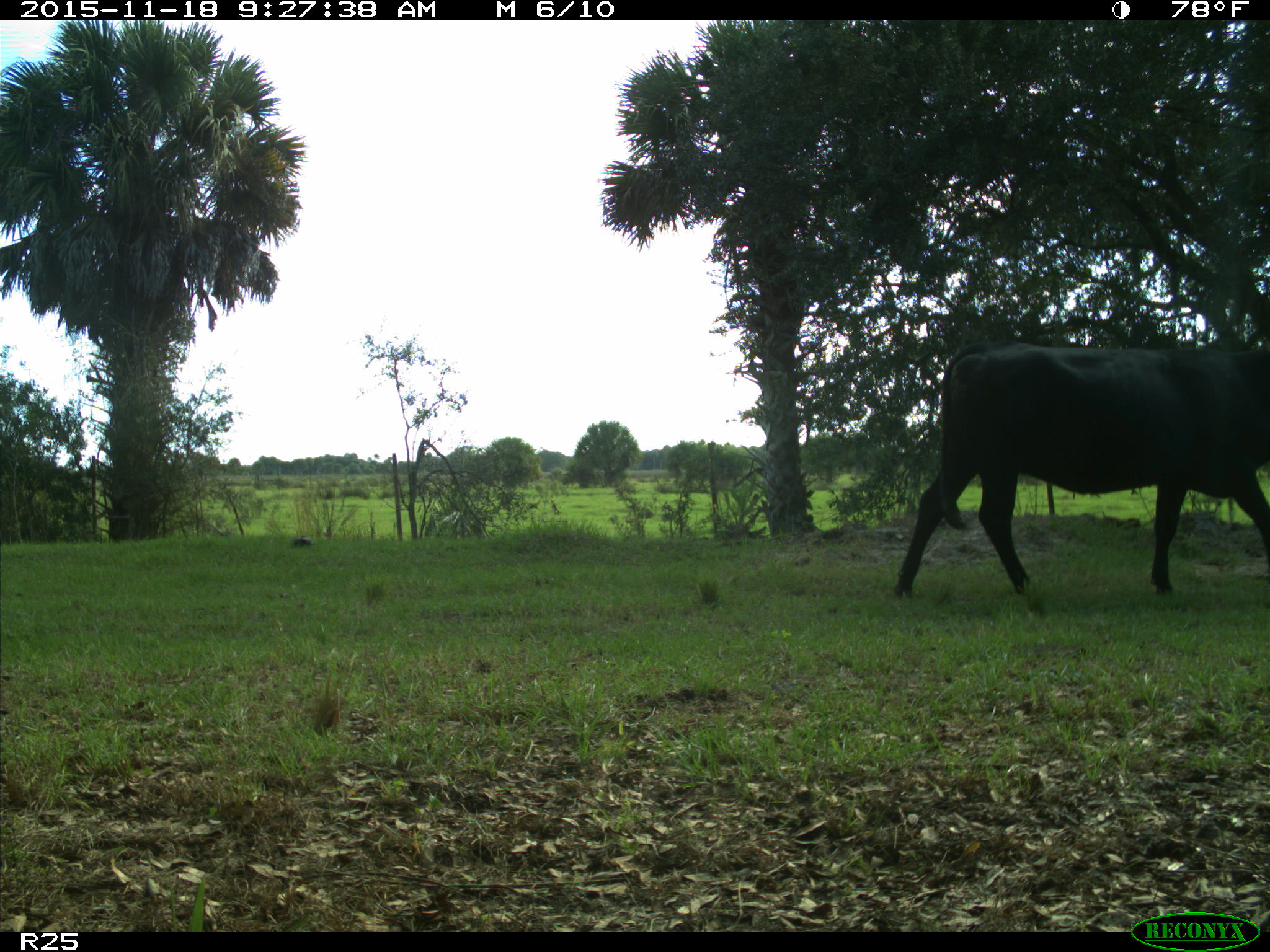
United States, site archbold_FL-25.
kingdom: Animalia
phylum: Chordata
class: Mammalia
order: Artiodactyla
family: Bovidae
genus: Bos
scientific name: Bos taurus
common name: domestic cow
Bos taurus (domestic cow).